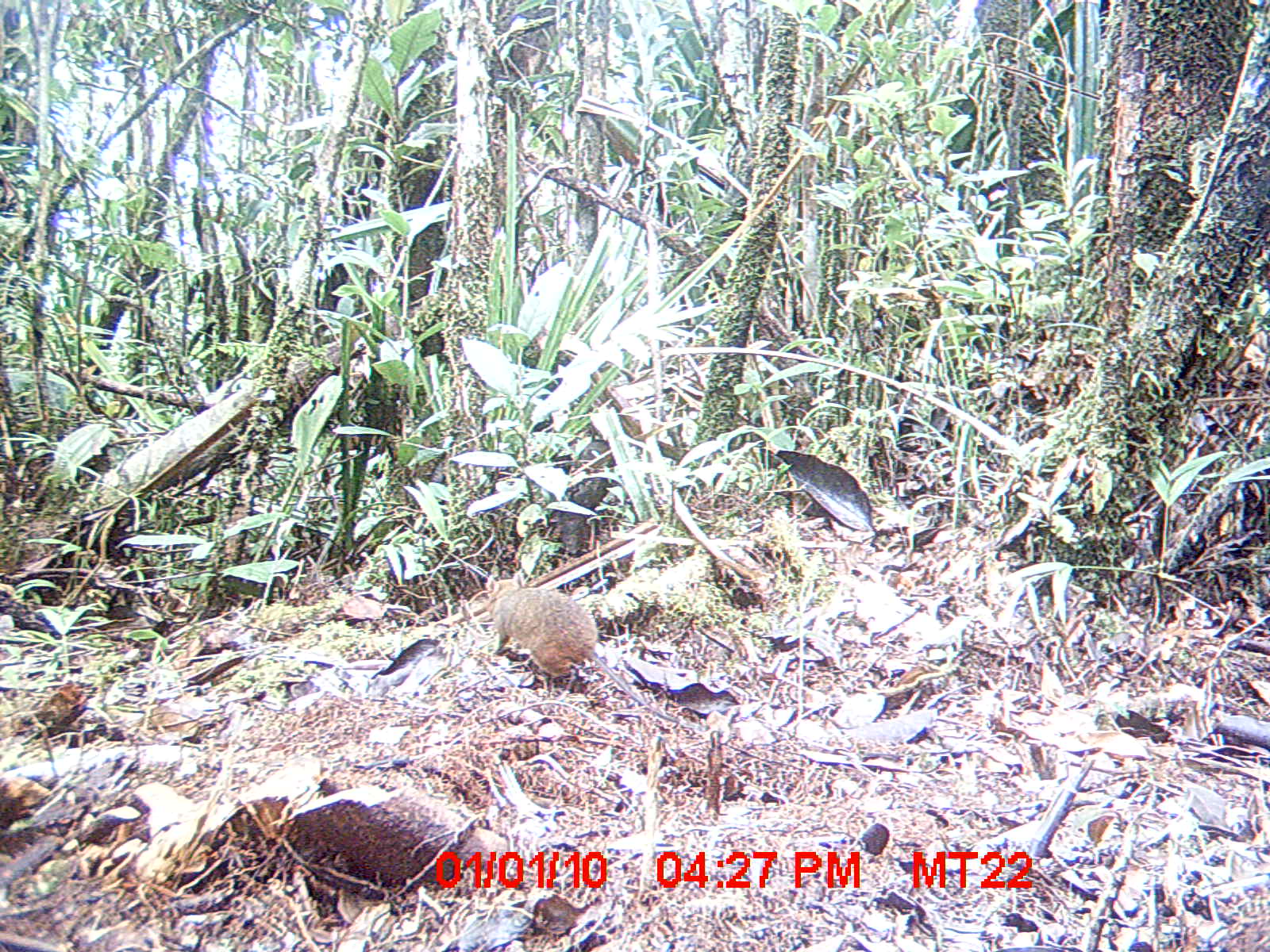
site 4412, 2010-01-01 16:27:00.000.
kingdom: Animalia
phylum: Chordata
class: Mammalia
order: Rodentia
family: Nesomyidae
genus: Hypogeomys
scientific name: Hypogeomys antimena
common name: malagasy giant rat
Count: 1.